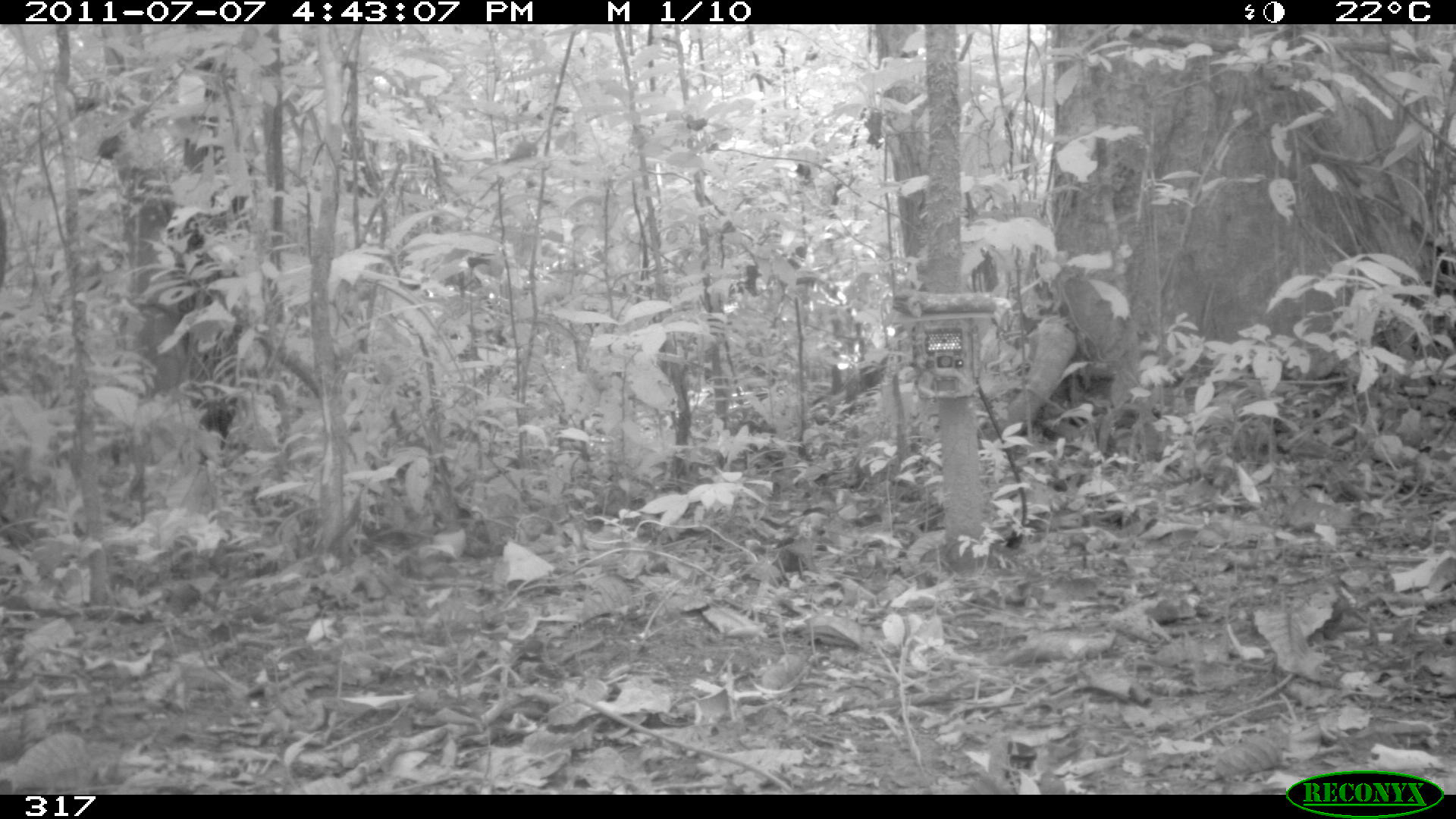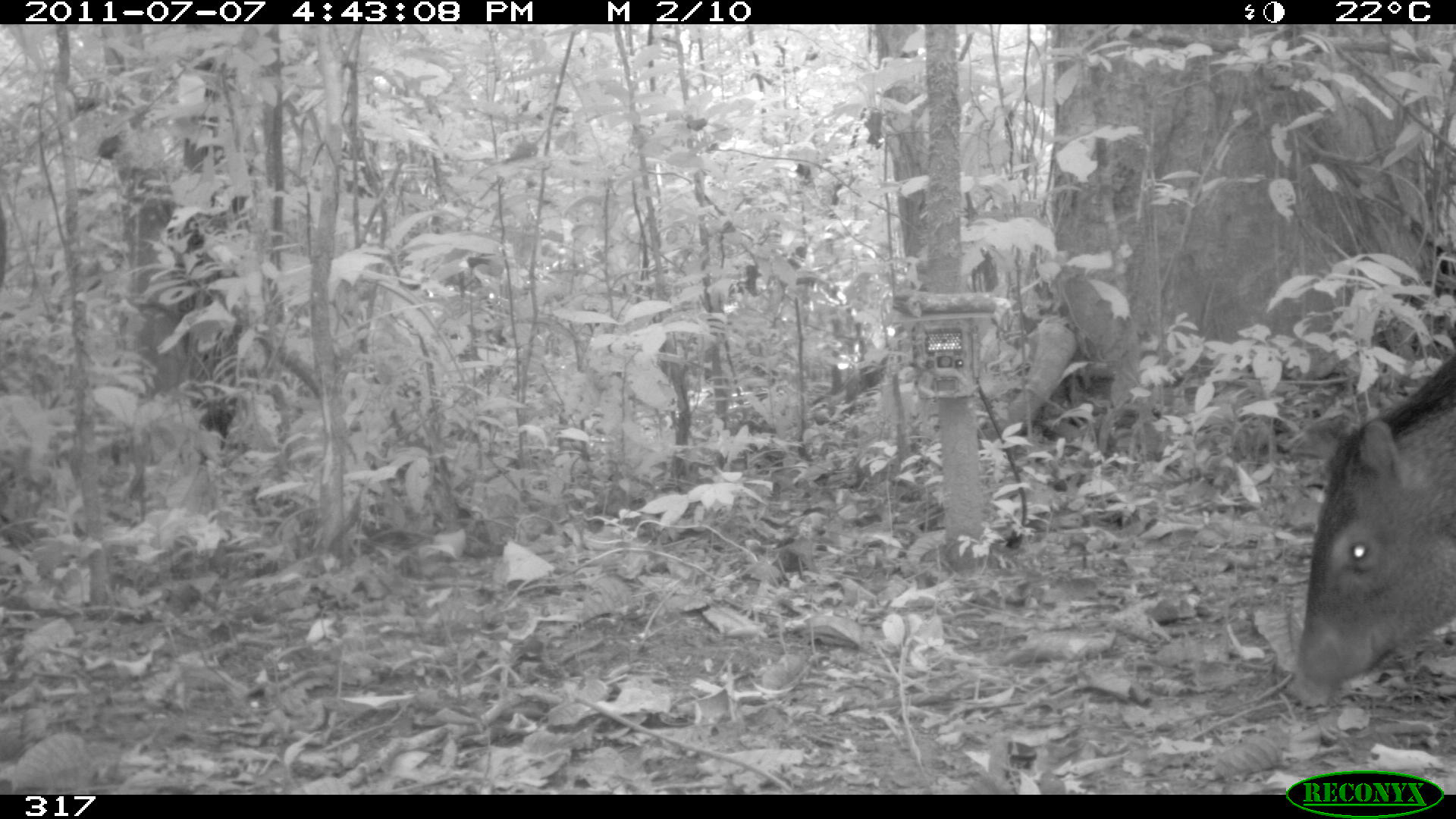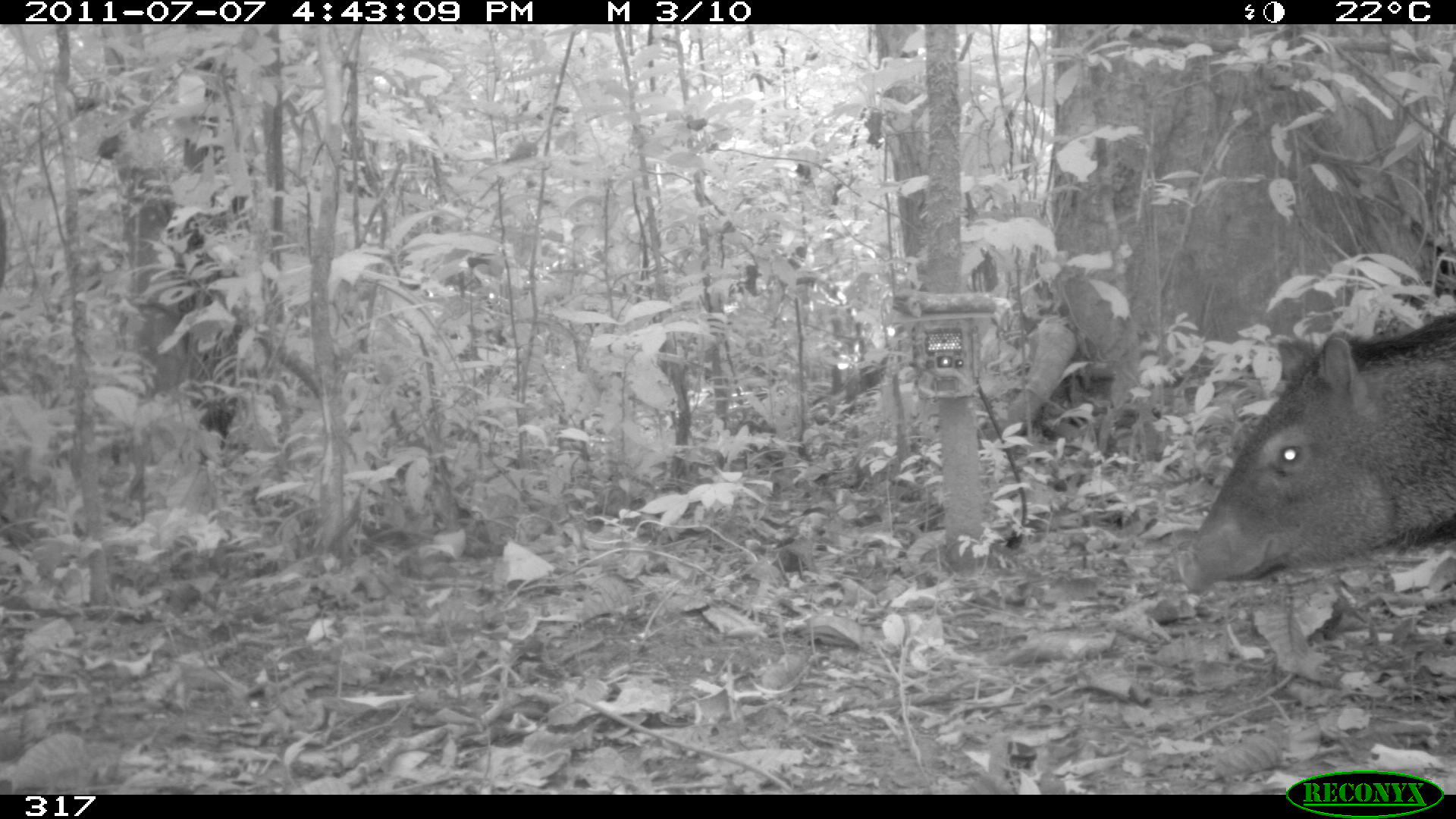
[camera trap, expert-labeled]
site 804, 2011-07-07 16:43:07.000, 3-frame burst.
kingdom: Animalia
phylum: Chordata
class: Mammalia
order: Artiodactyla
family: Tayassuidae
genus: Pecari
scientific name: Pecari tajacu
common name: collared peccary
Pecari tajacu (collared peccary).